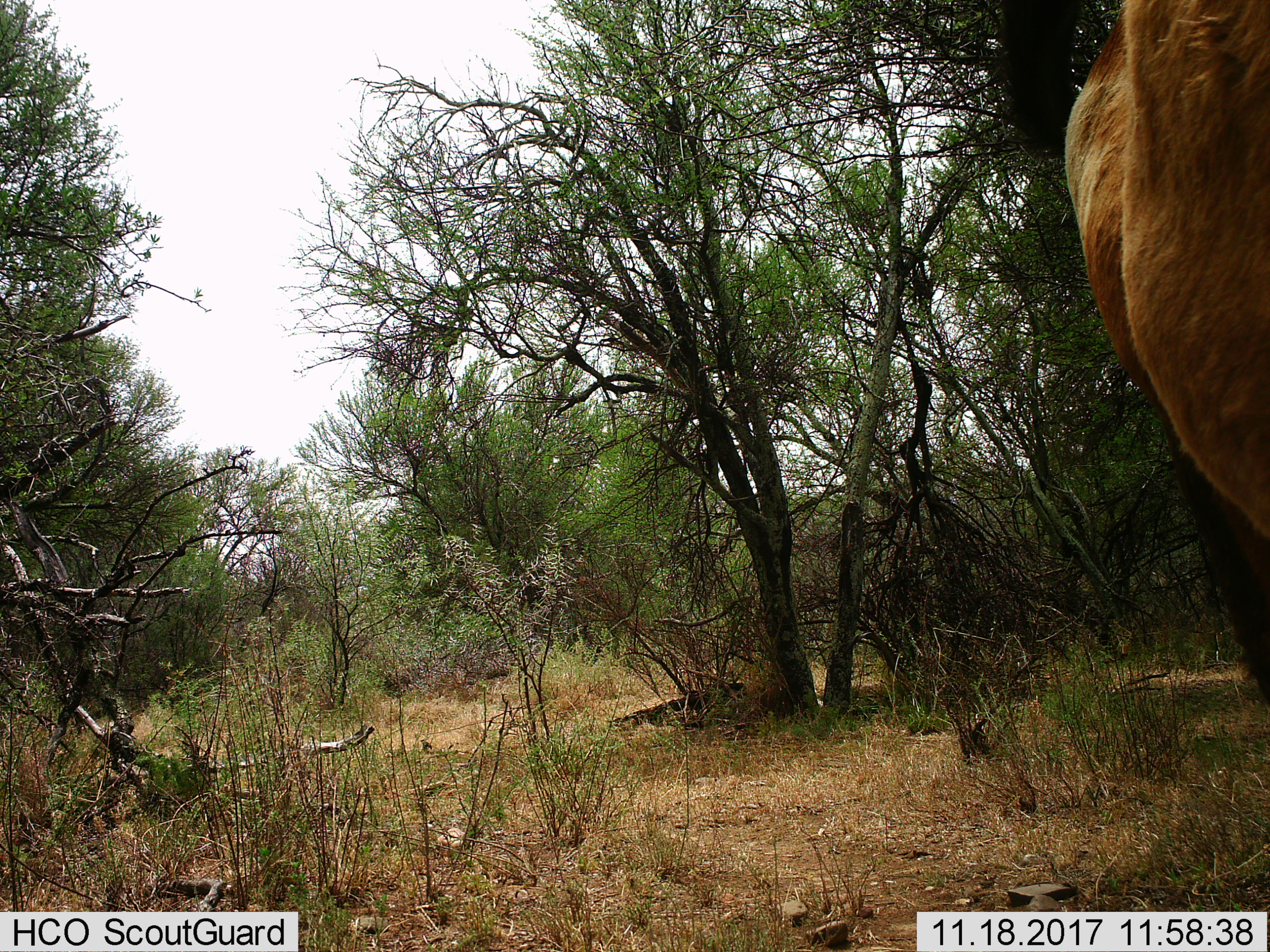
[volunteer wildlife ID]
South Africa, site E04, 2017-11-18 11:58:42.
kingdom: Animalia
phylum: Chordata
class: Mammalia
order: Artiodactyla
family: Bovidae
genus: Alcelaphus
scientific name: Alcelaphus buselaphus caama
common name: red hartebeest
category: hartebeestred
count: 1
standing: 40%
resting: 0%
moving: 60%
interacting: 0%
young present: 0%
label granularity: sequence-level